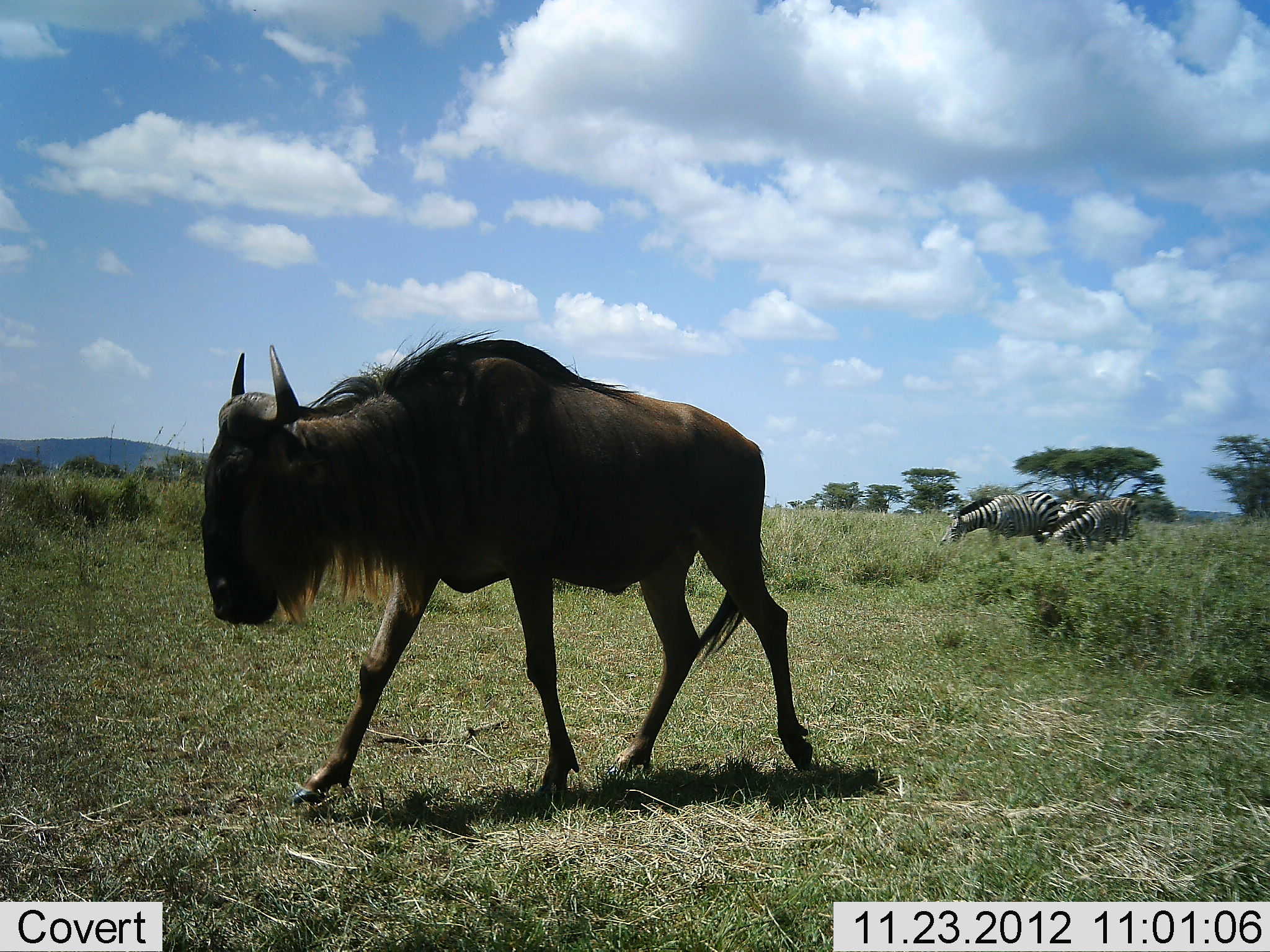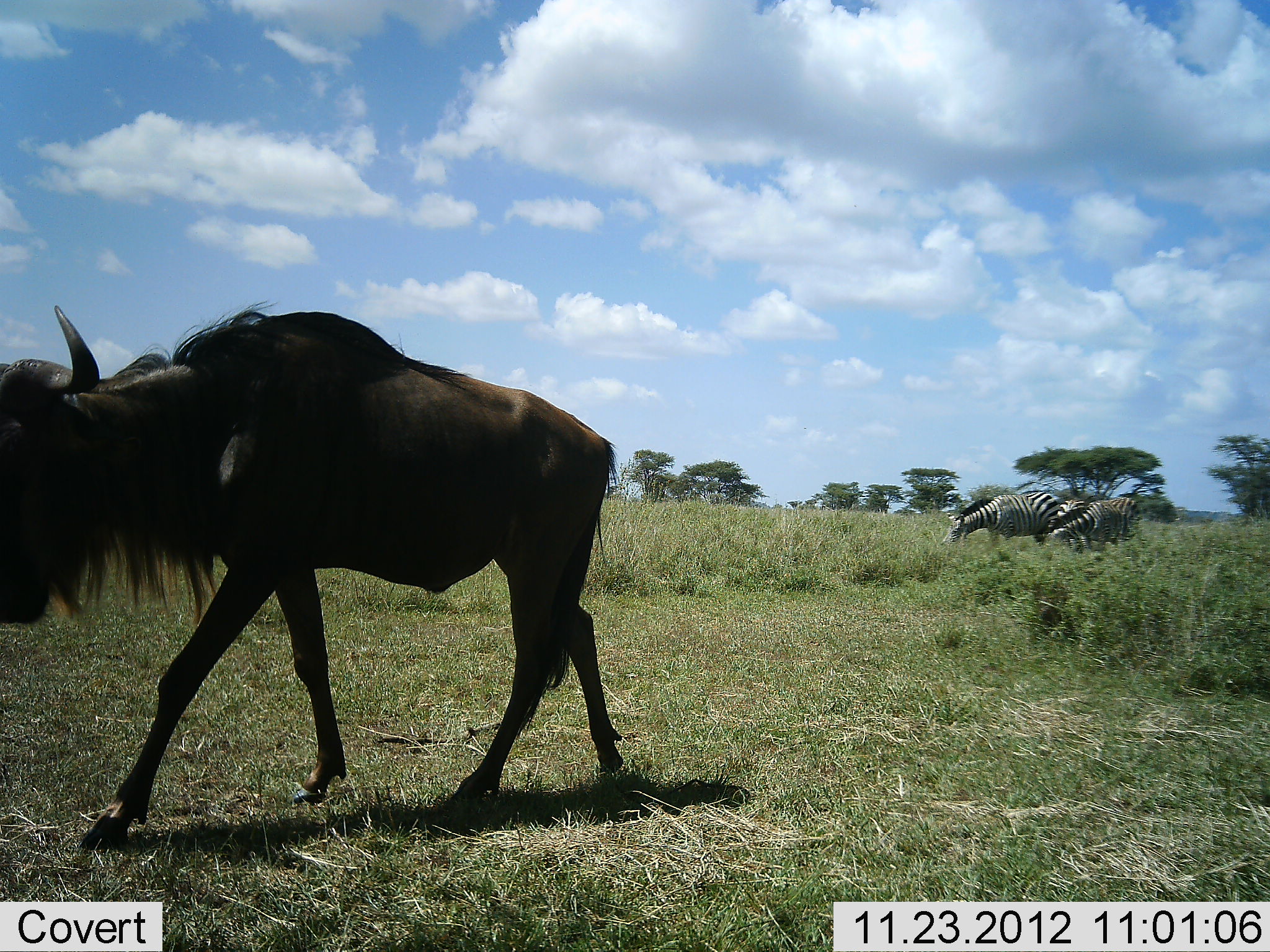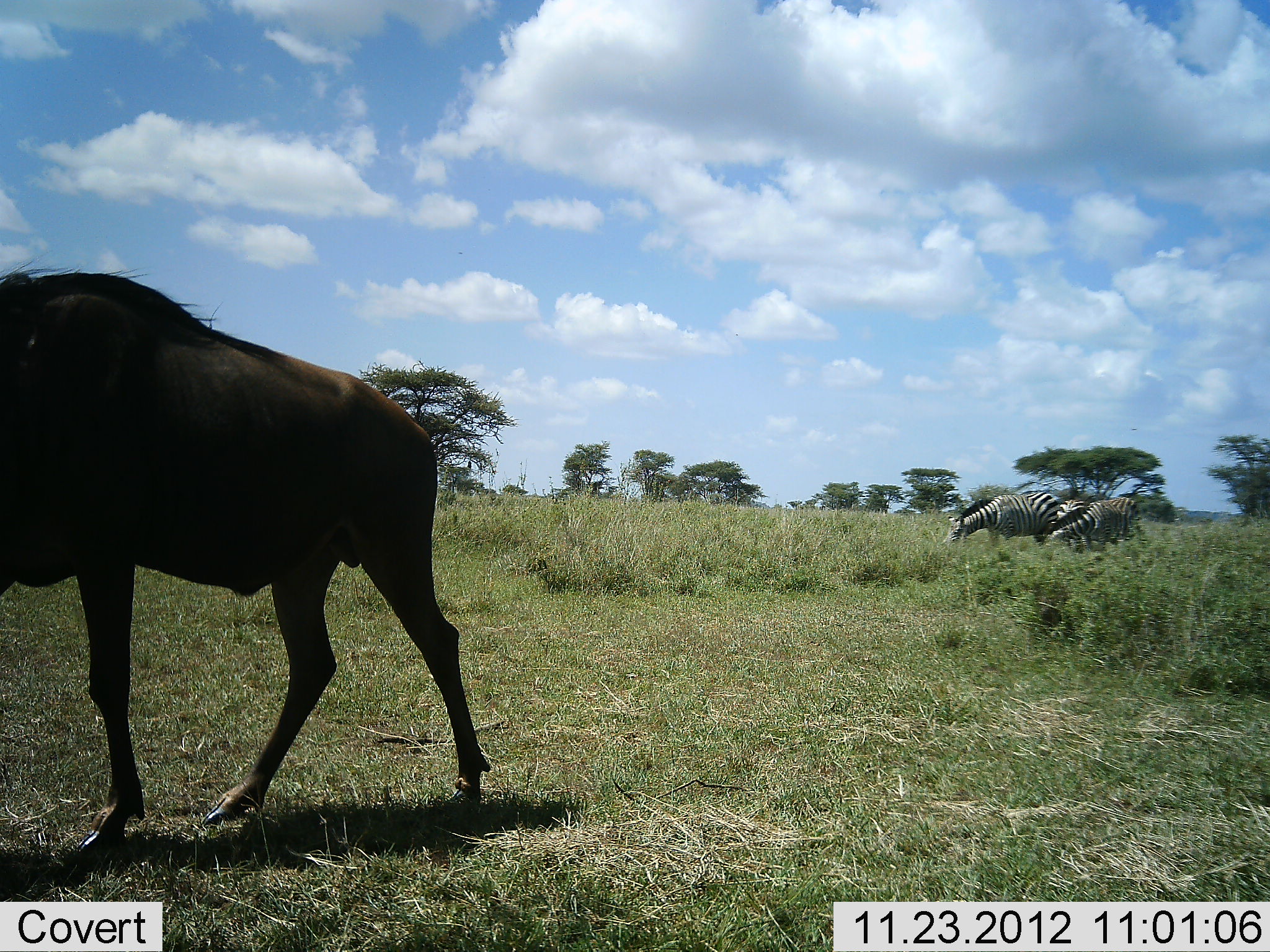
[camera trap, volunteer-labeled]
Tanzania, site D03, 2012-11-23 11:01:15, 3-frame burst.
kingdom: Animalia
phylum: Chordata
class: Mammalia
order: Artiodactyla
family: Bovidae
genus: Connochaetes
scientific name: Connochaetes taurinus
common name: blue wildebeest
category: wildebeest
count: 1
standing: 9%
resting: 0%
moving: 96%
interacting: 0%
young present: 0%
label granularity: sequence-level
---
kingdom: Animalia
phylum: Chordata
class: Mammalia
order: Perissodactyla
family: Equidae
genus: Equus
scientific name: Equus quagga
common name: plains zebra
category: zebra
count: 3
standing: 28%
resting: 6%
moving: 0%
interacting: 0%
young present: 0%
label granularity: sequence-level